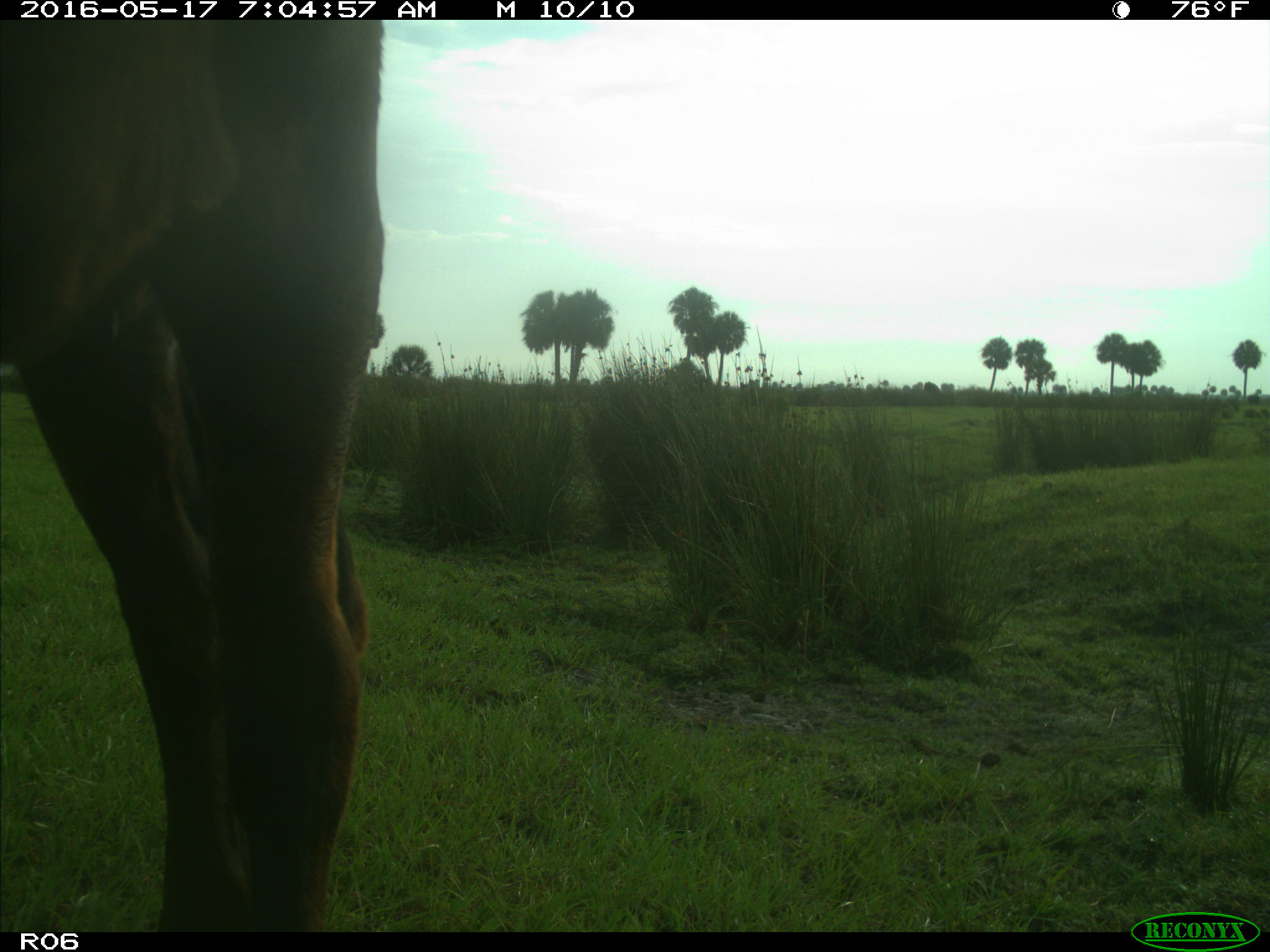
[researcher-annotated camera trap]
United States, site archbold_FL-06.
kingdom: Animalia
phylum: Chordata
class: Mammalia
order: Artiodactyla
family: Bovidae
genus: Bos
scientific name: Bos taurus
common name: domestic cow